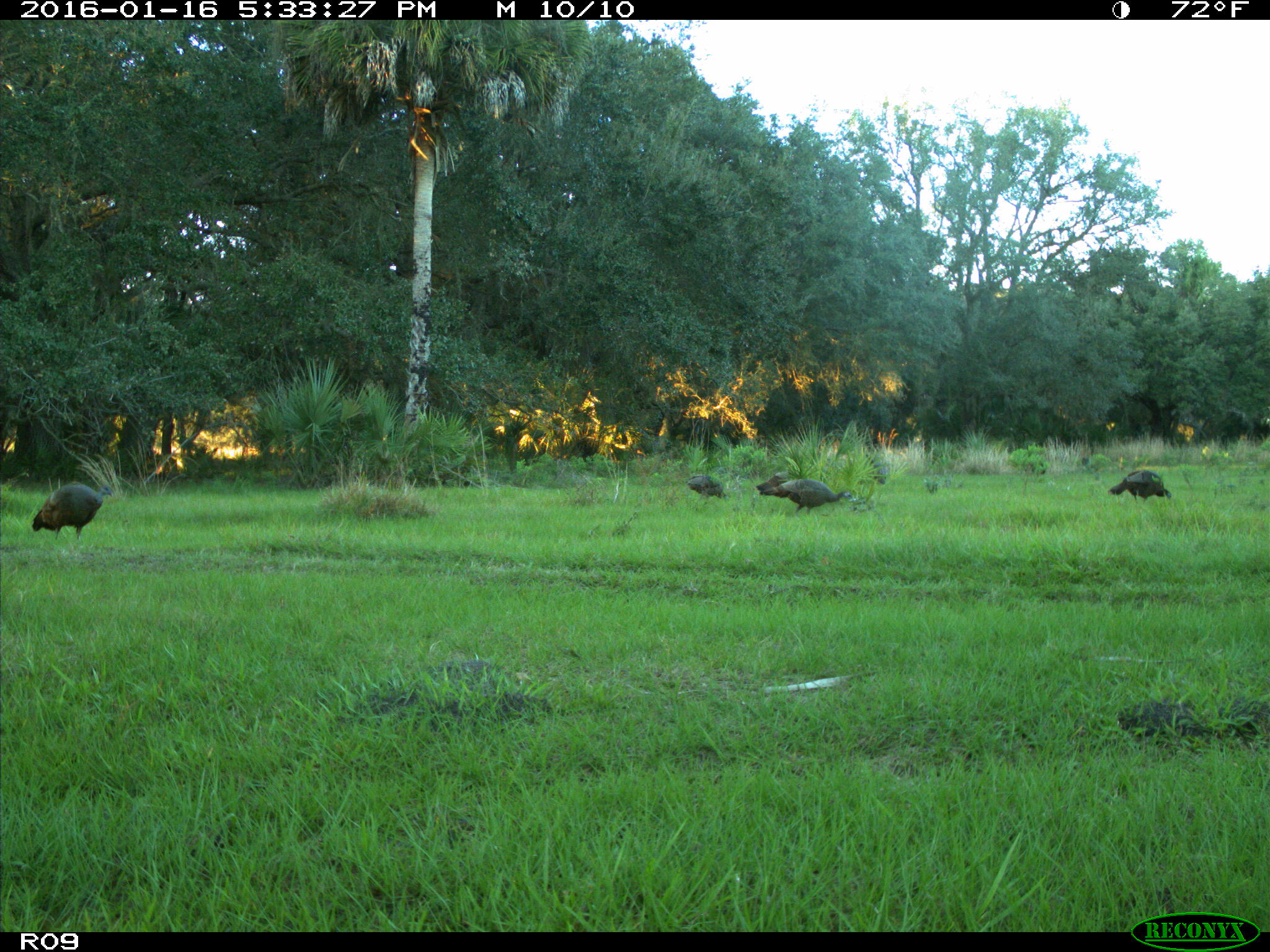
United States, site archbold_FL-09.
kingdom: Animalia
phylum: Chordata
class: Aves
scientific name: Aves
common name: birds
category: unidentified bird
Unidentified bird (birds) (Aves).